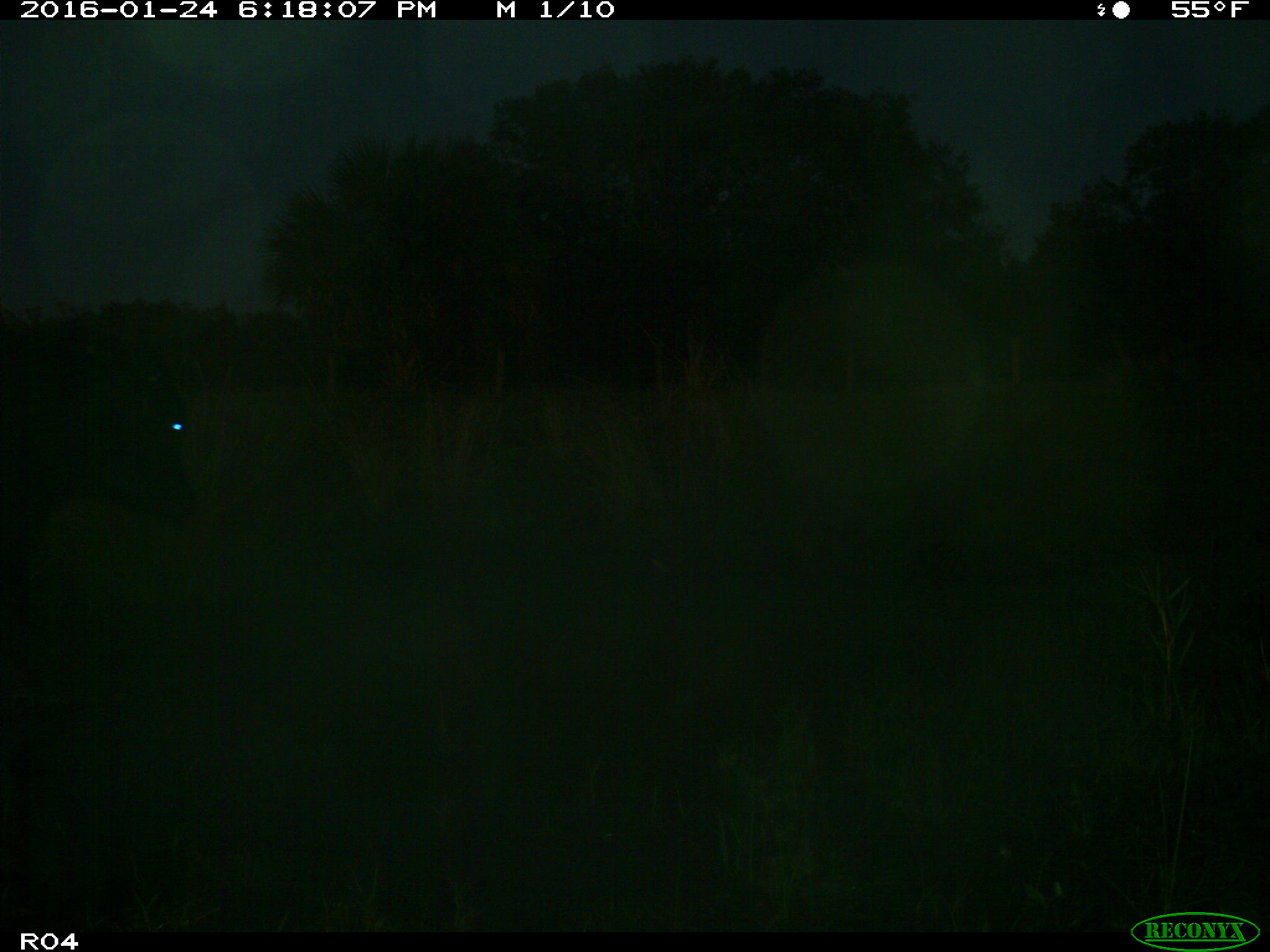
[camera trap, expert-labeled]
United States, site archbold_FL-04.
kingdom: Animalia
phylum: Chordata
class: Mammalia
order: Artiodactyla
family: Bovidae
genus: Bos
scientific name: Bos taurus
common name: domestic cow